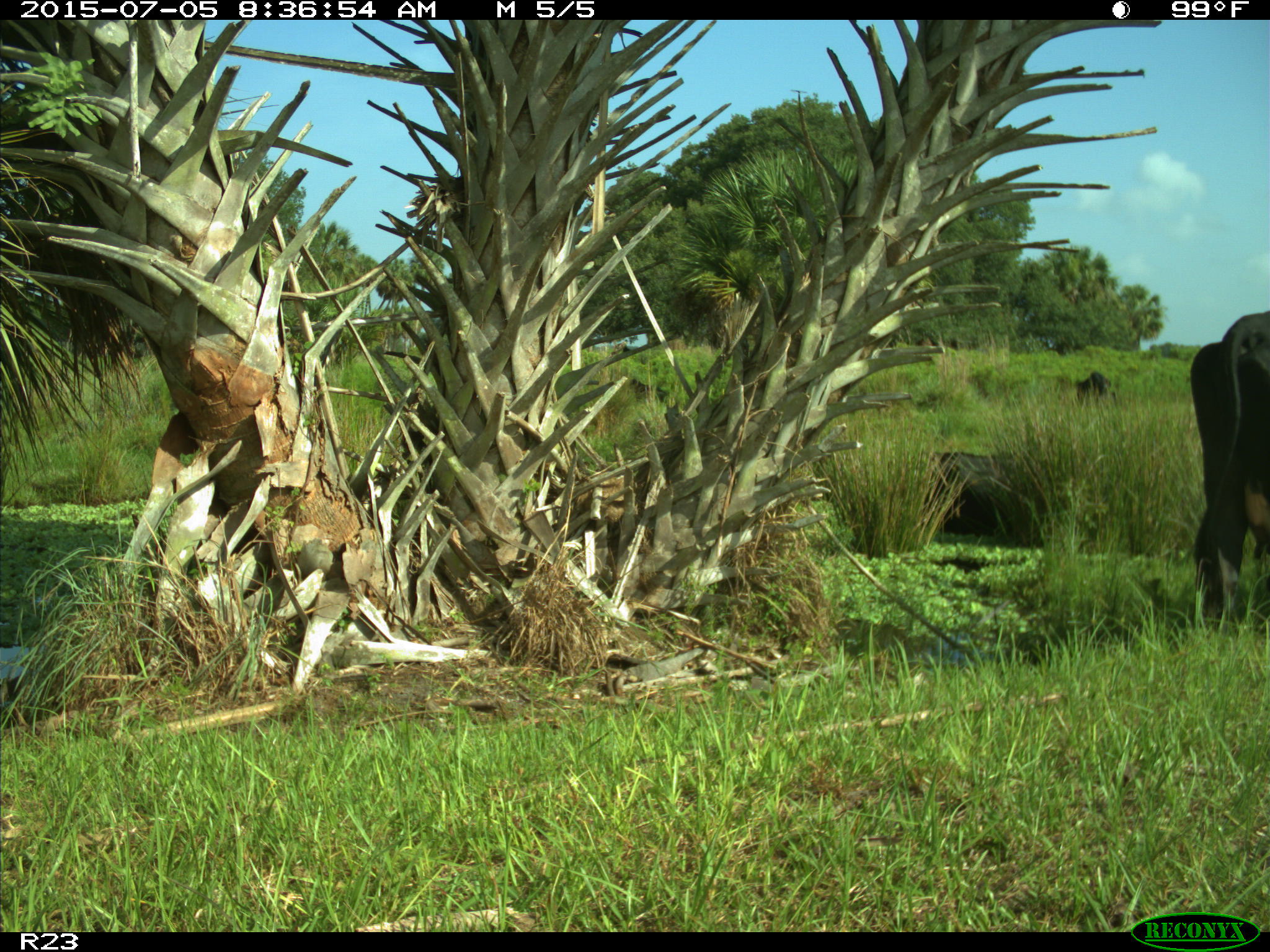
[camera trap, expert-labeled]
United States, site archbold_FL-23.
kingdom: Animalia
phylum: Chordata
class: Mammalia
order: Artiodactyla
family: Bovidae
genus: Bos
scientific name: Bos taurus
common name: domestic cow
Bos taurus (domestic cow).